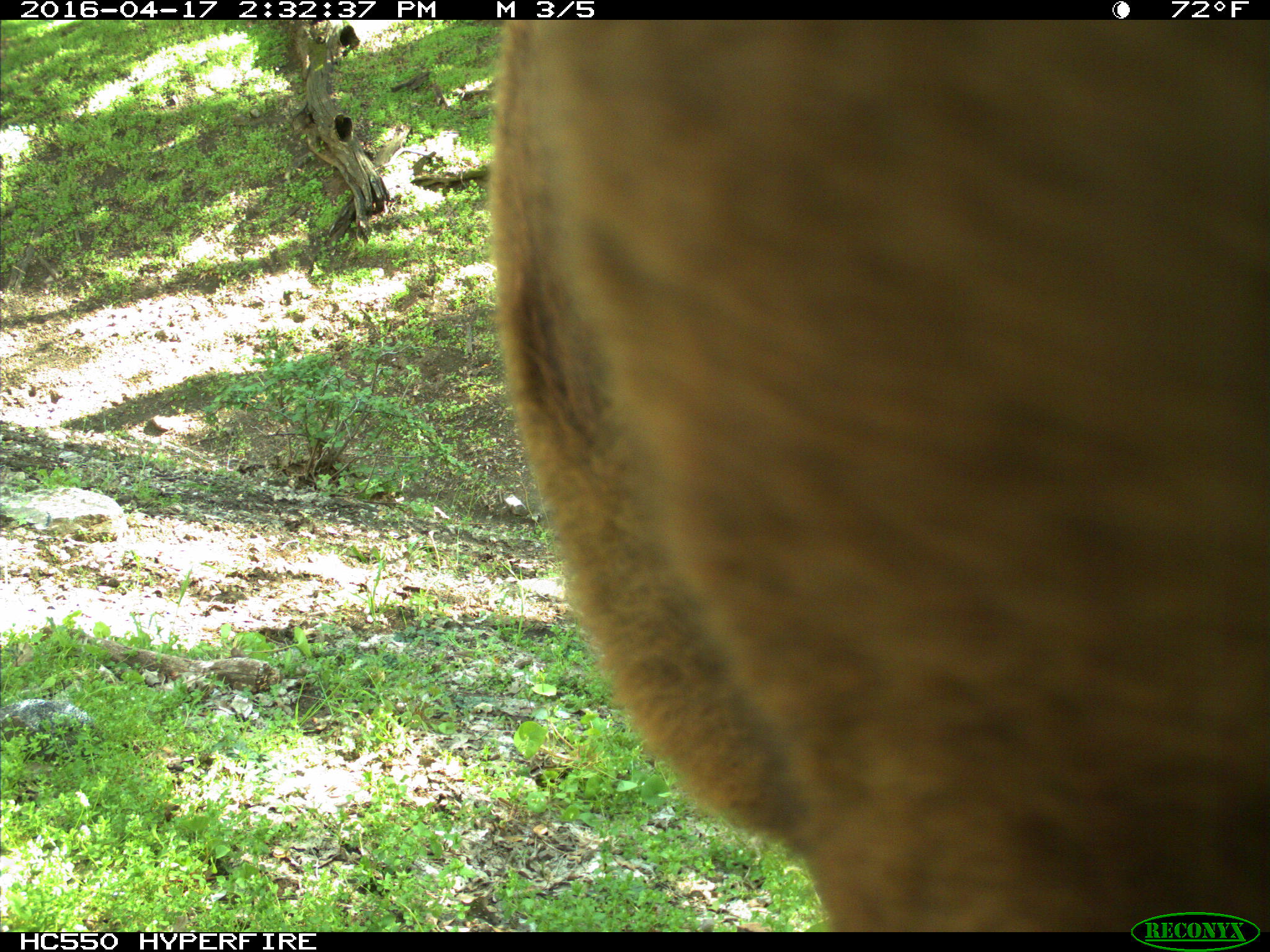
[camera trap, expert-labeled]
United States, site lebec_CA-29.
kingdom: Animalia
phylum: Chordata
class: Mammalia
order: Artiodactyla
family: Bovidae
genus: Bos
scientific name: Bos taurus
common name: domestic cow